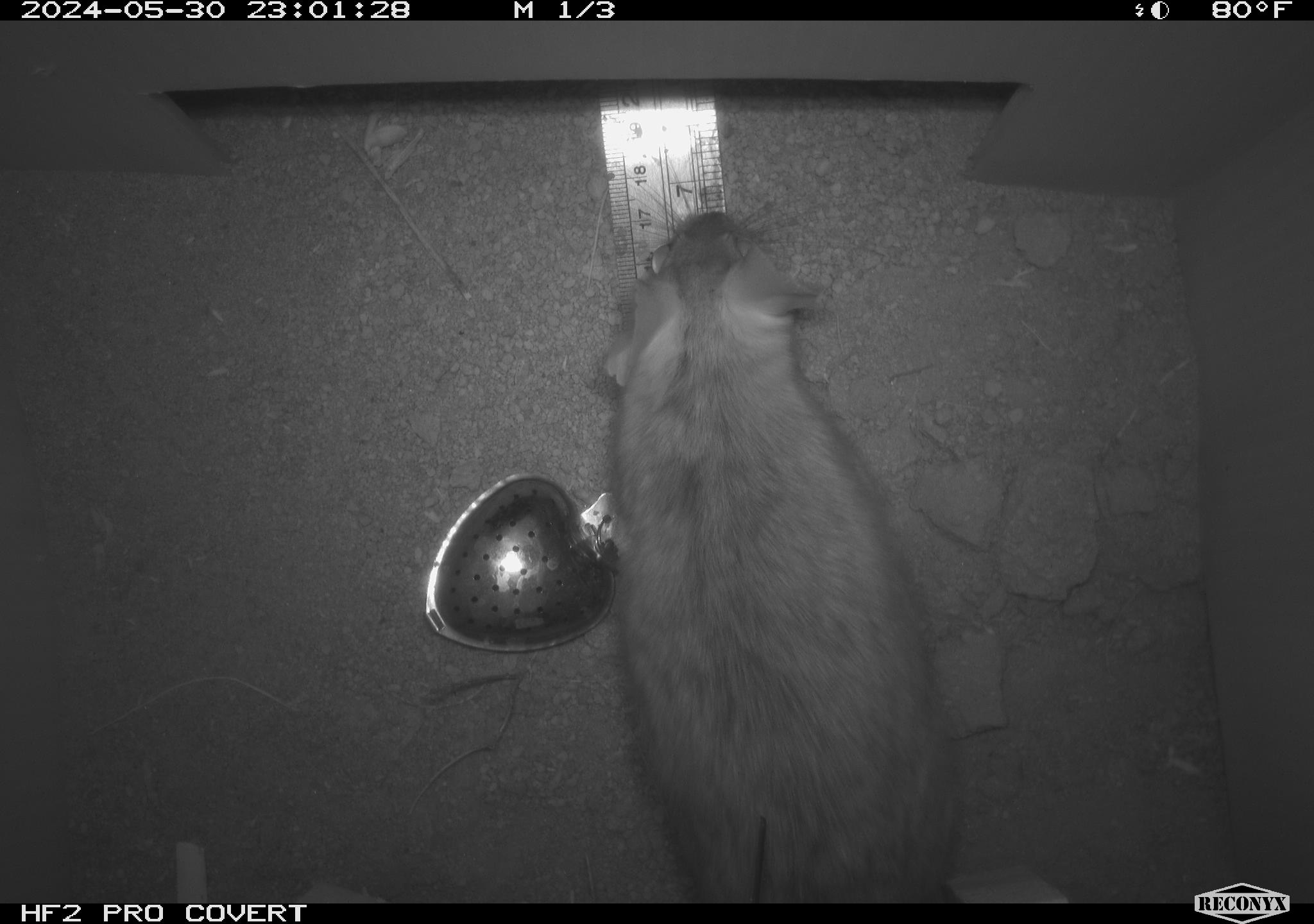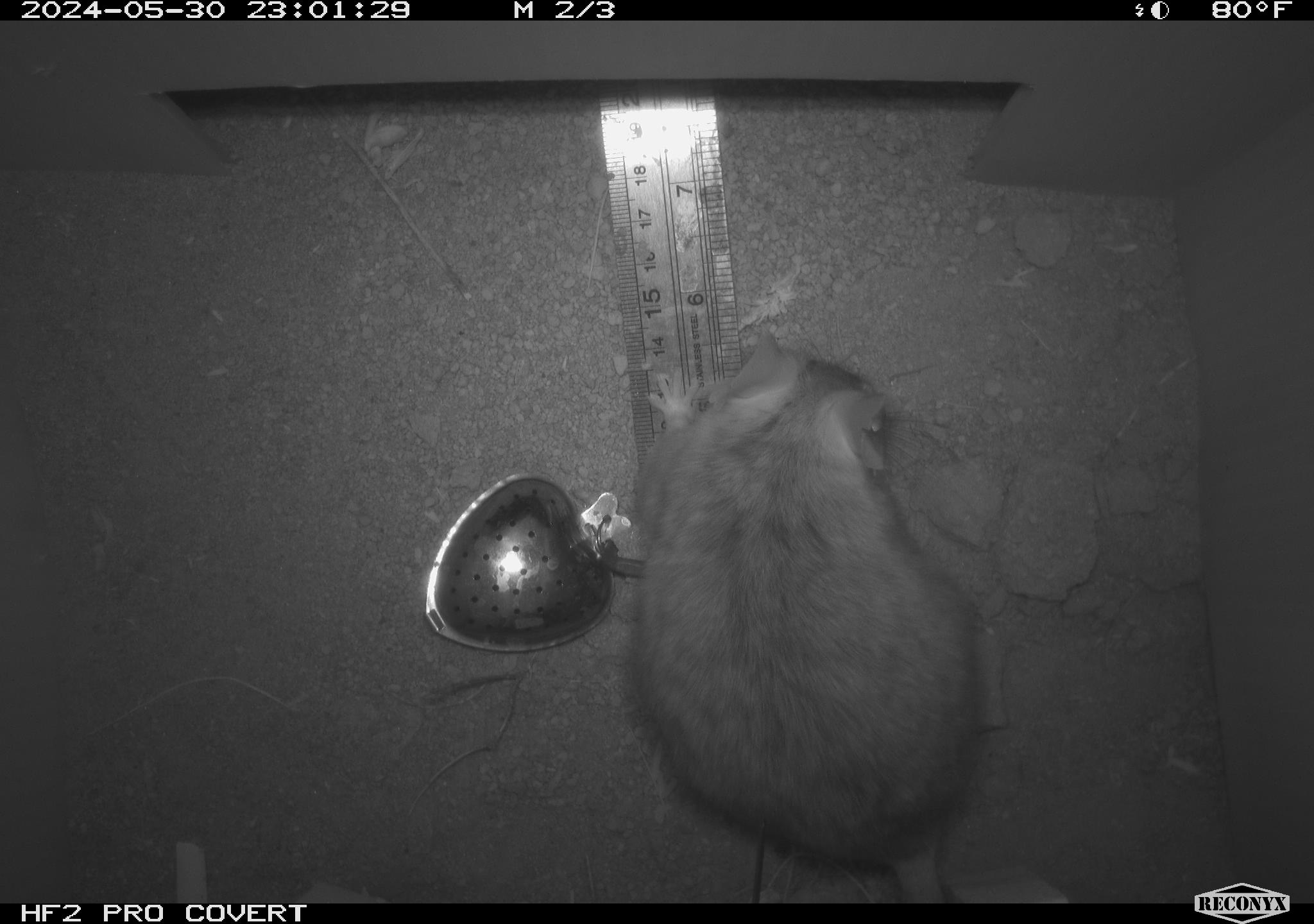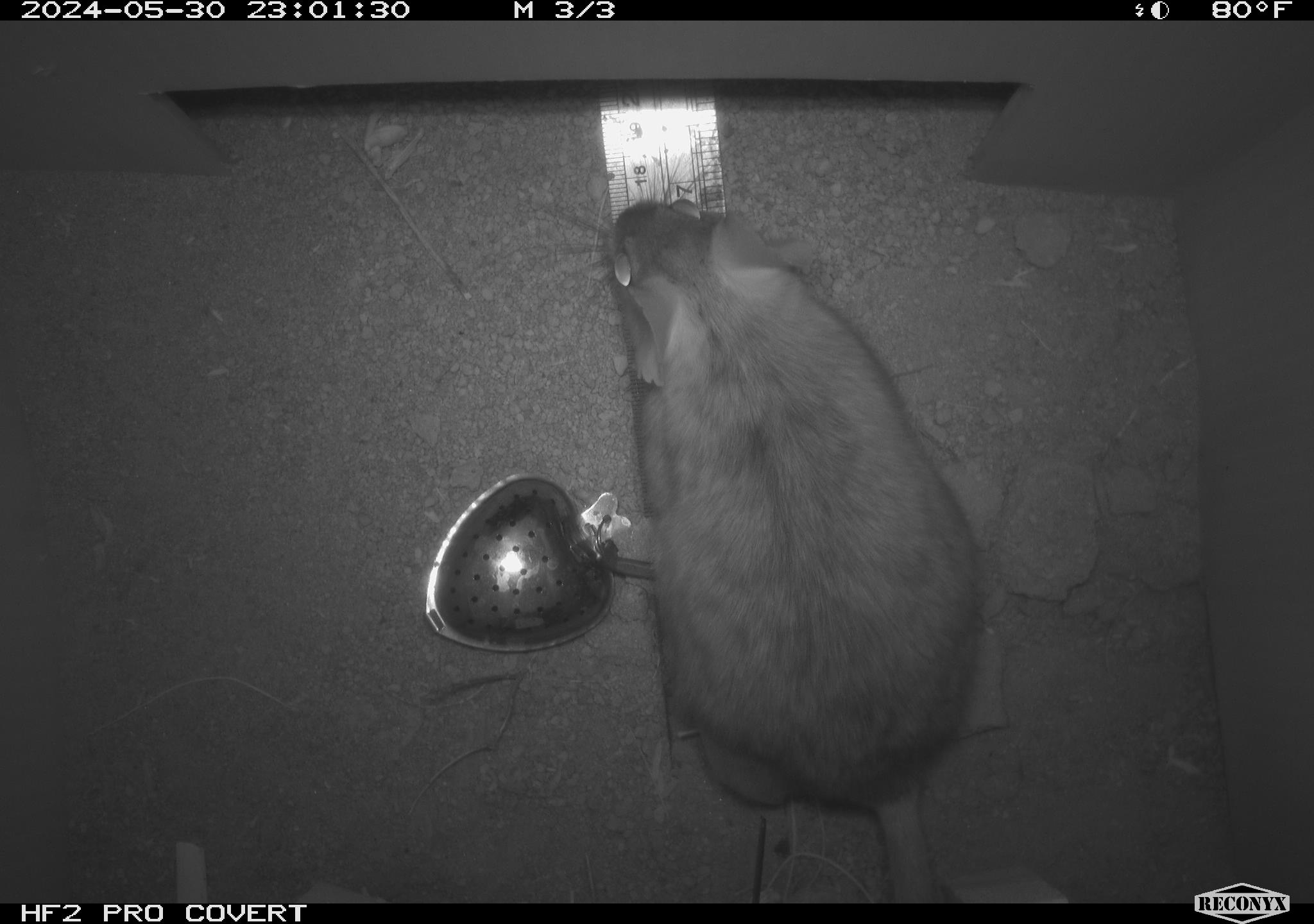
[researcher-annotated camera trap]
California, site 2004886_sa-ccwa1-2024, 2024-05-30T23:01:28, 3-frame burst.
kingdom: Animalia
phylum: Chordata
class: Mammalia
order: Rodentia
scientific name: Rodentia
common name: woodrat or rat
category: woodrat or rat species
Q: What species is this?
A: Woodrat or rat species (woodrat or rat) (Rodentia).